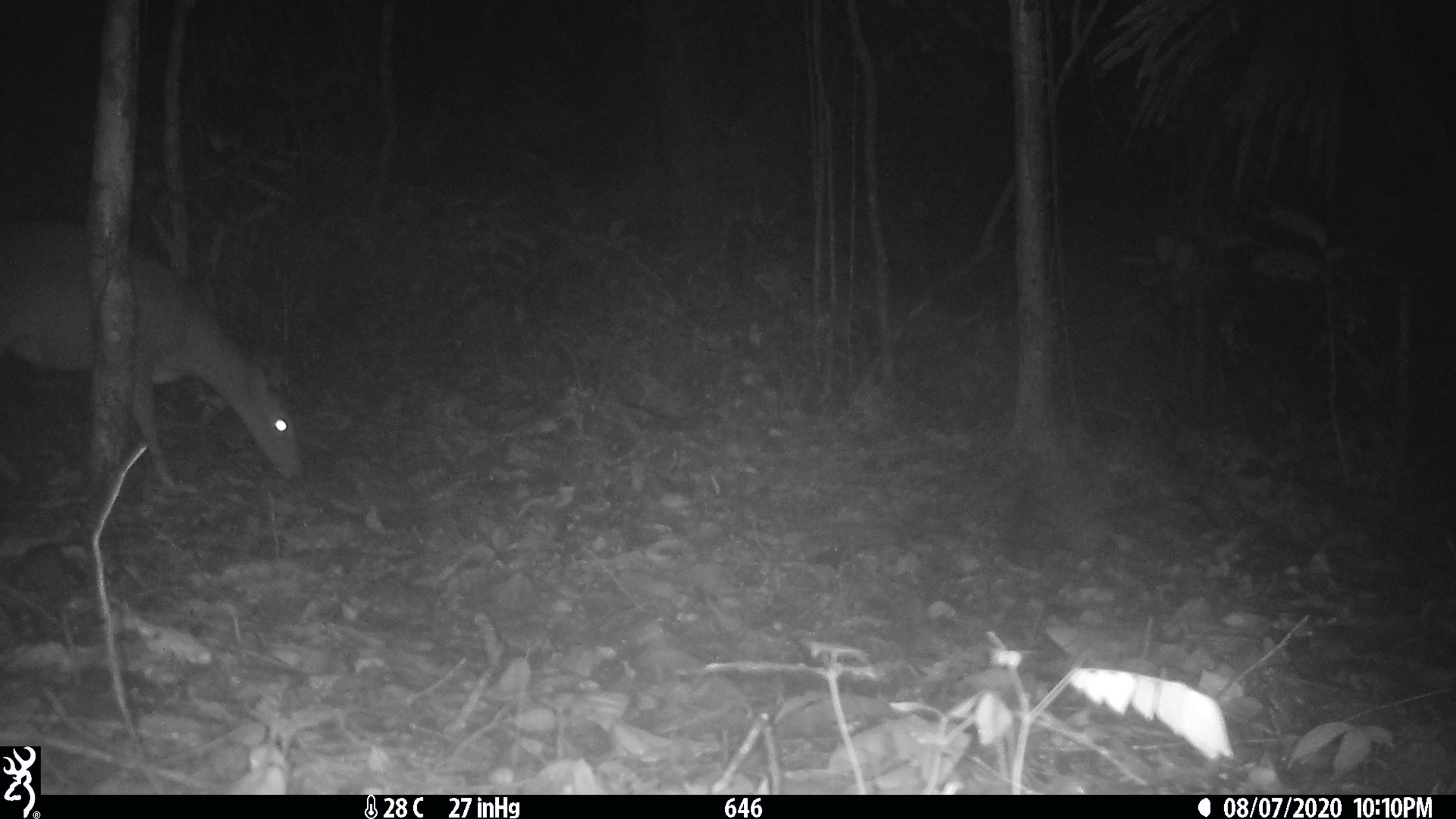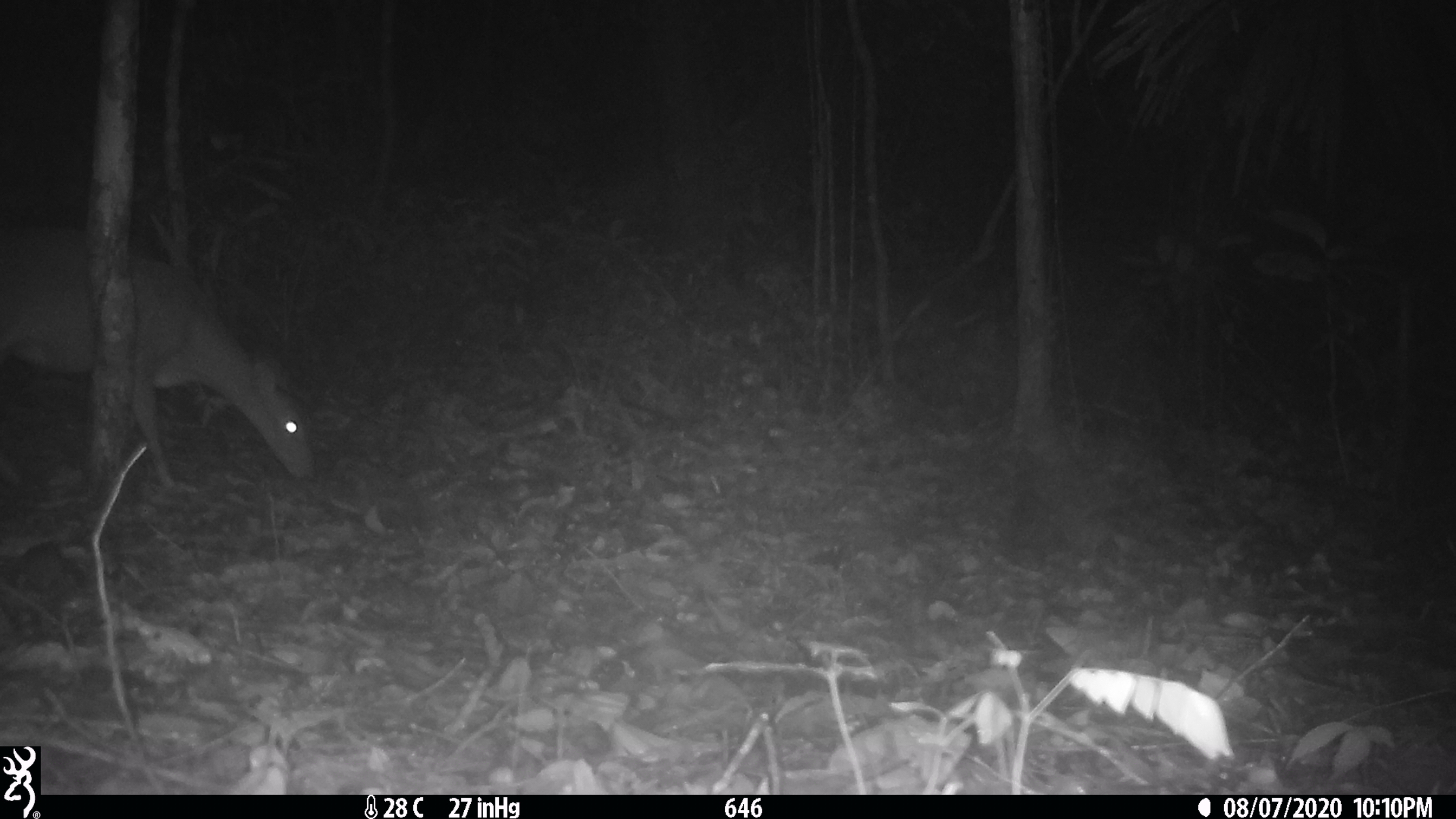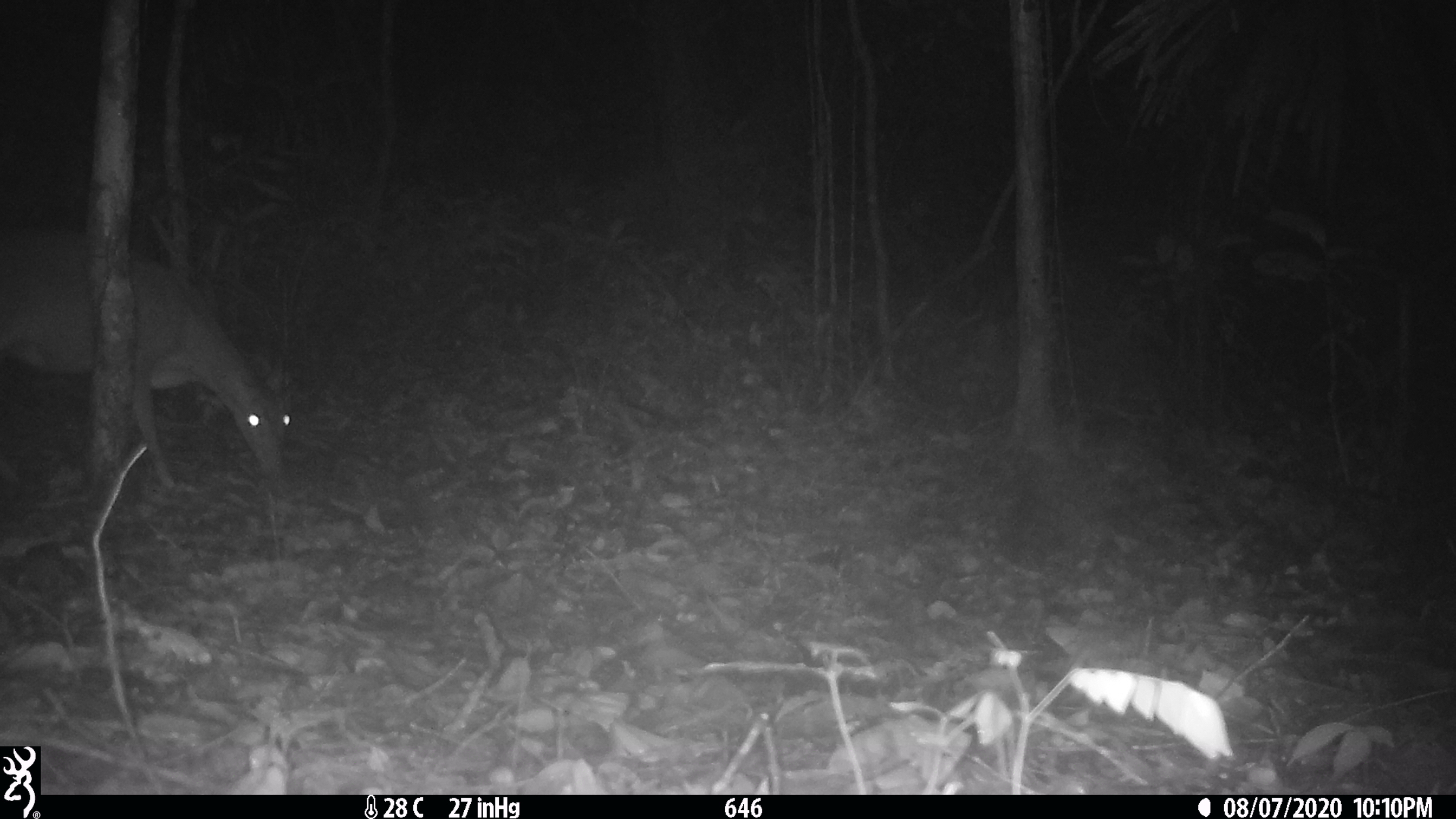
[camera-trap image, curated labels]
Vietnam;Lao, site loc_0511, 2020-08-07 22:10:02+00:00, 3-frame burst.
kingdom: Animalia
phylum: Chordata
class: Mammalia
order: Artiodactyla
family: Cervidae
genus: Muntiacus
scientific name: Muntiacus vuquangensis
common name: large-antlered muntjac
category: large antlered muntjac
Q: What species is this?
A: Large antlered muntjac (large-antlered muntjac) (Muntiacus vuquangensis).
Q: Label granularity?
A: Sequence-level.